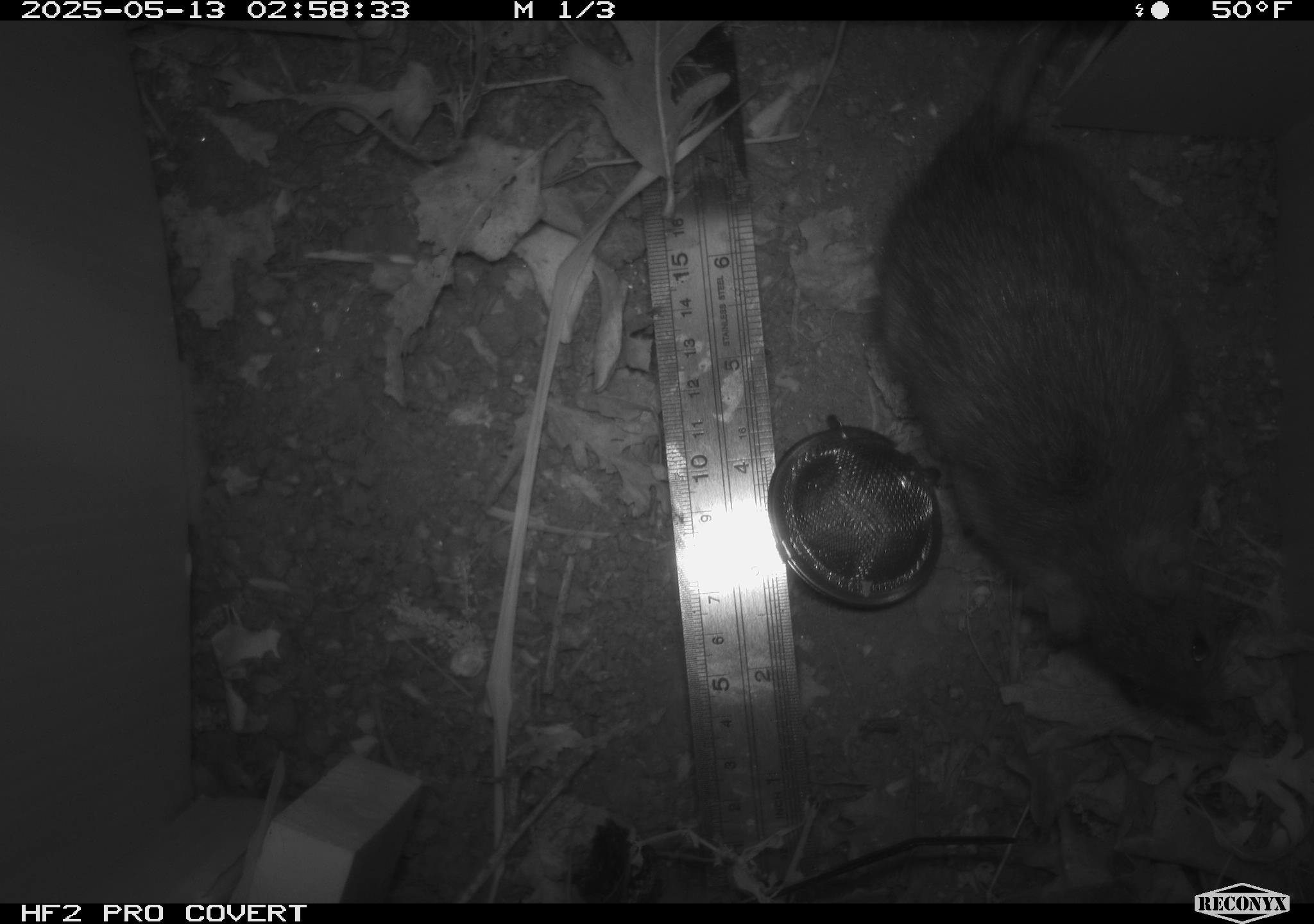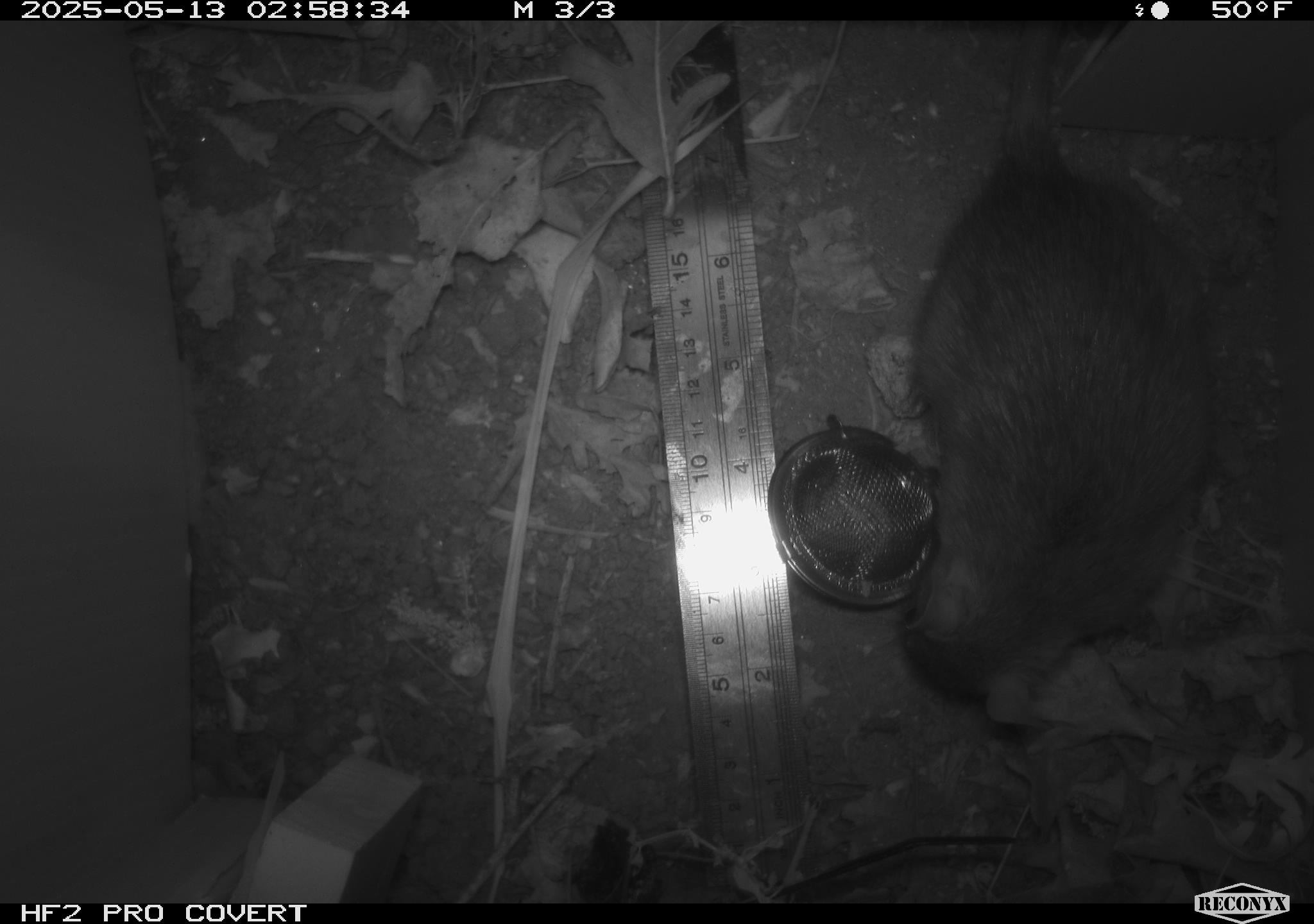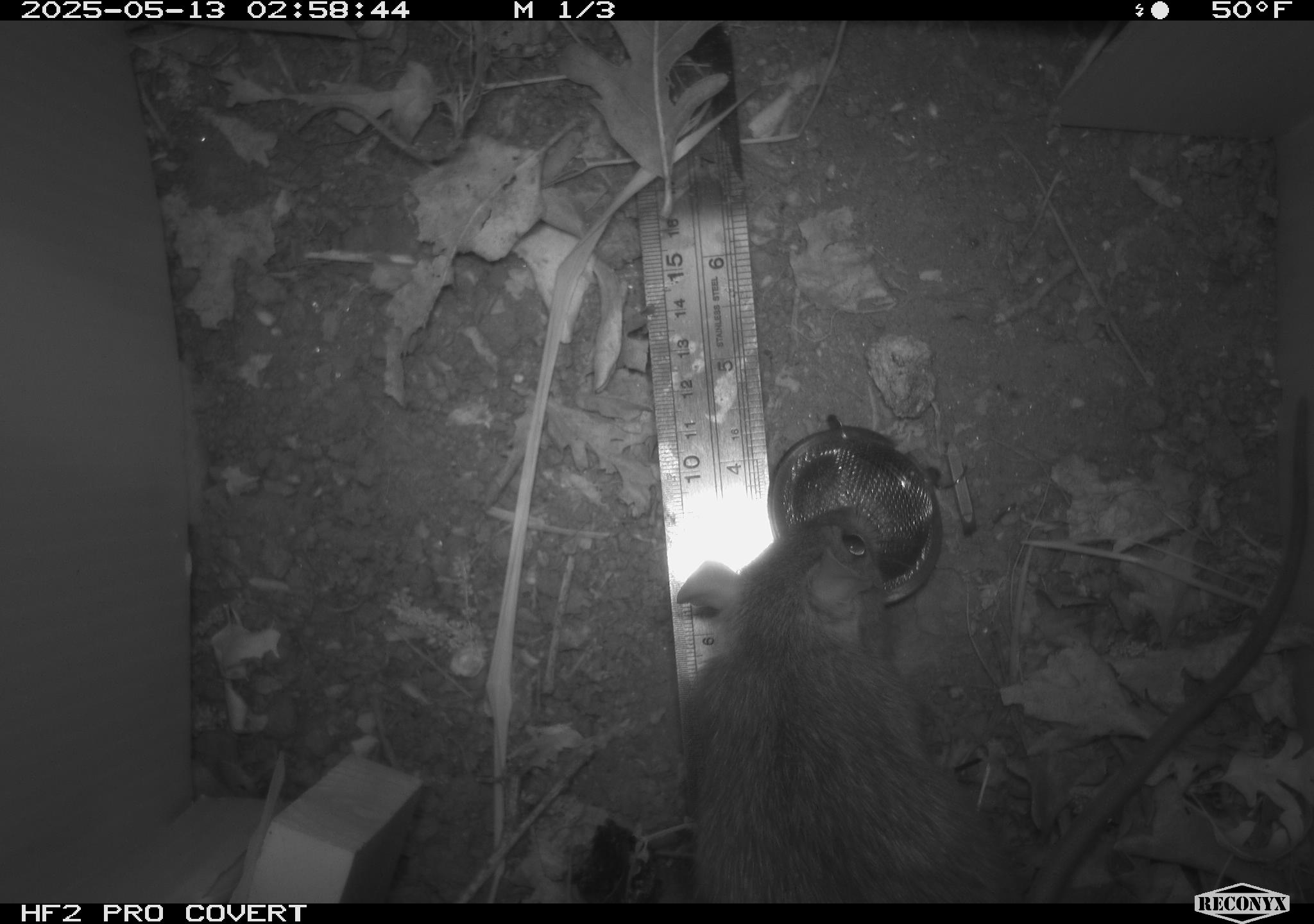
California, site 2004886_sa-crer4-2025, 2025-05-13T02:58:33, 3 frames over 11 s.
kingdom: Animalia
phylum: Chordata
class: Mammalia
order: Rodentia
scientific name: Rodentia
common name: rodent